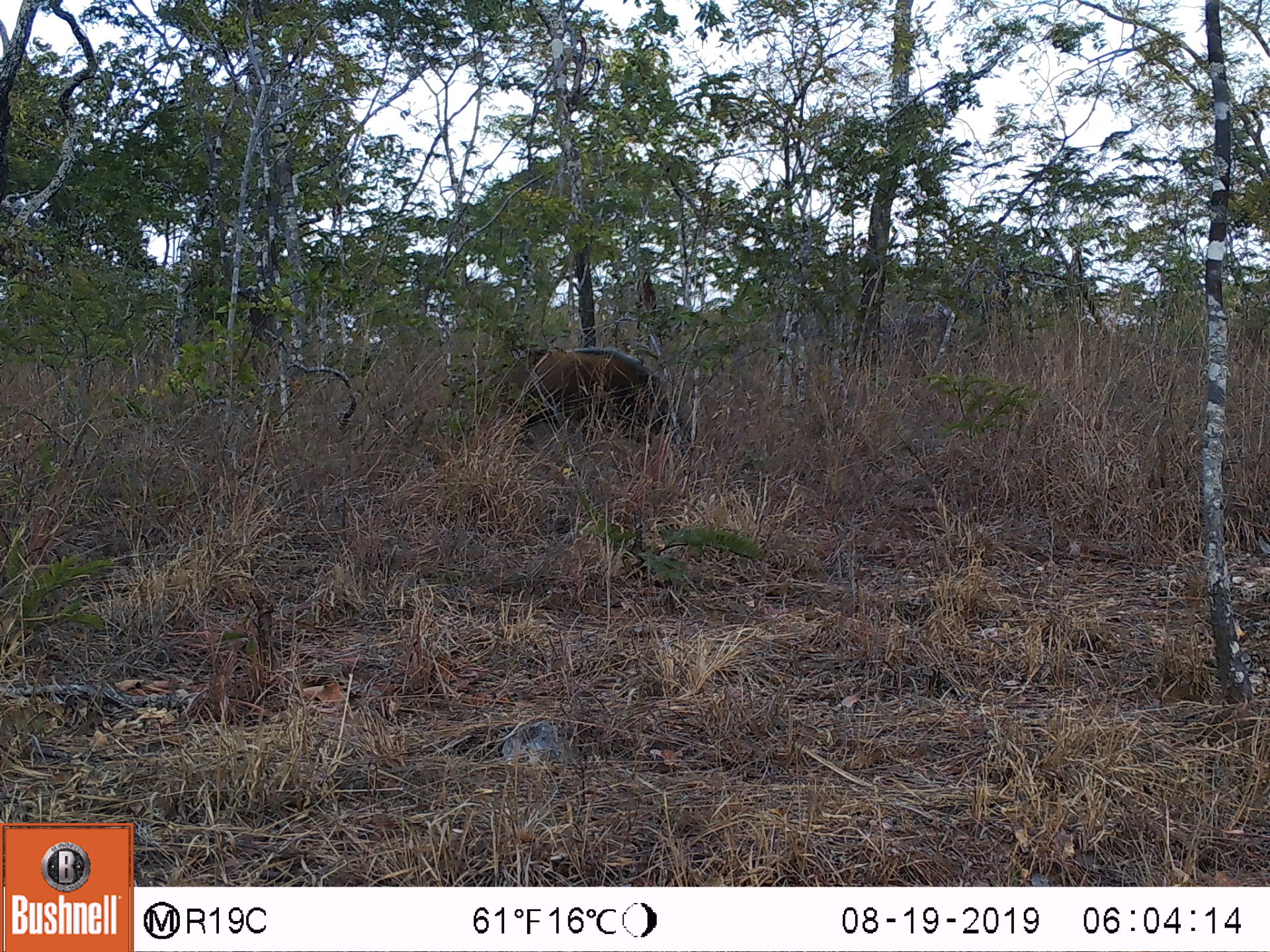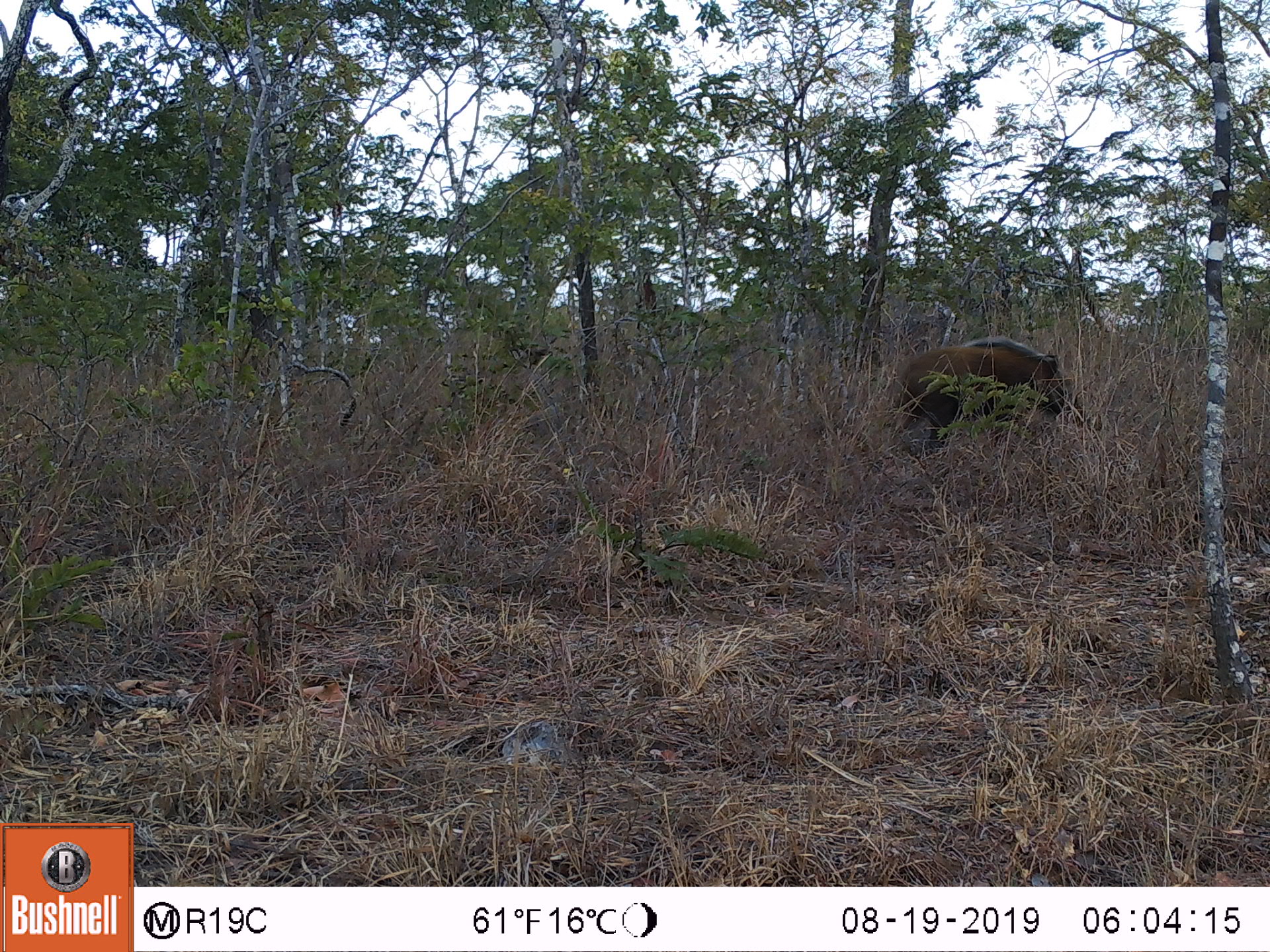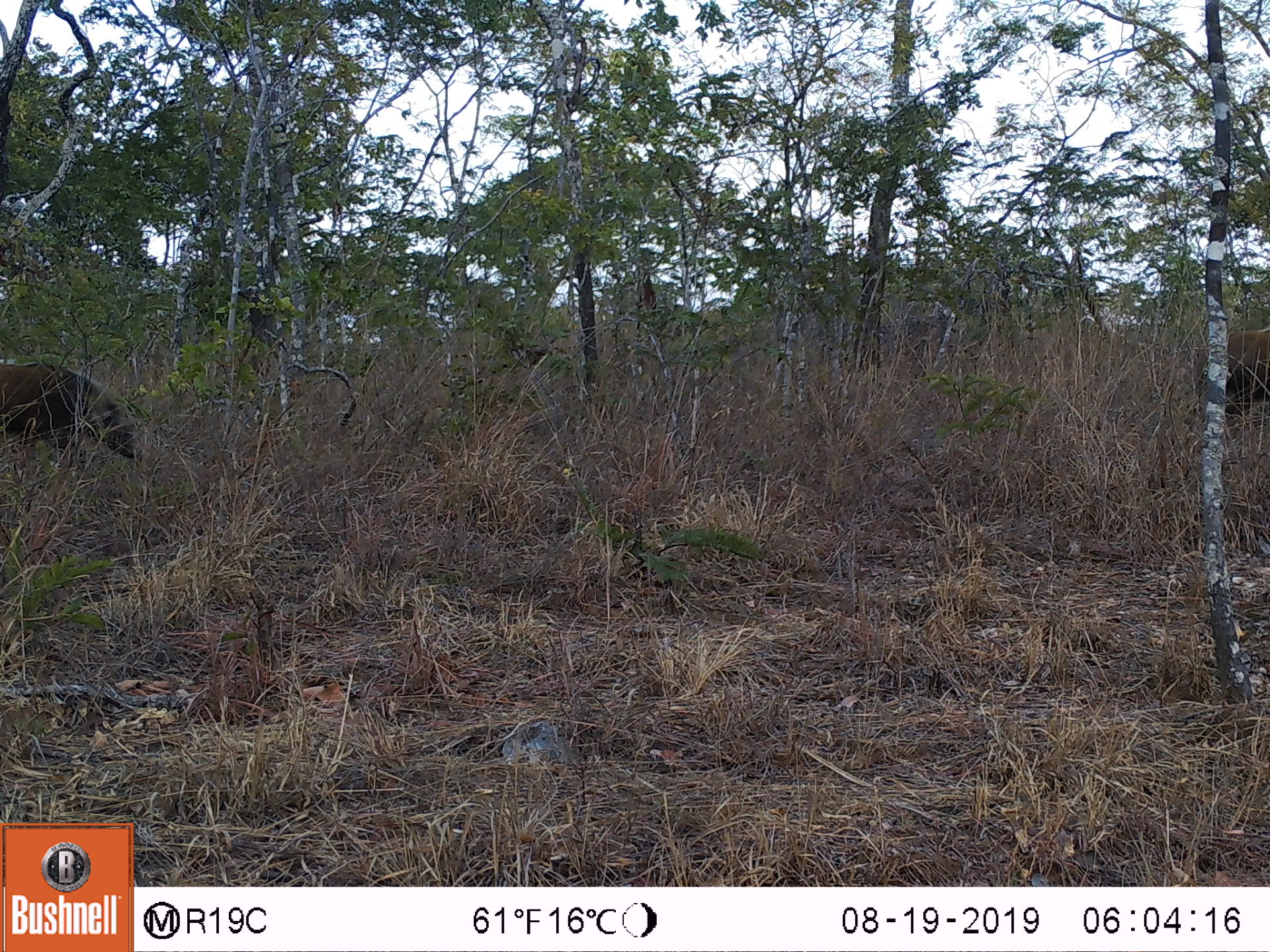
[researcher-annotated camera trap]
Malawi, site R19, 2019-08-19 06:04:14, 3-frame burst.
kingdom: Animalia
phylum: Chordata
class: Mammalia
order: Artiodactyla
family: Suidae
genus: Potamochoerus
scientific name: Potamochoerus larvatus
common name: bushpig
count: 1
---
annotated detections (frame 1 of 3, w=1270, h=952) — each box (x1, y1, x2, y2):
bushpig: (478, 339, 687, 452)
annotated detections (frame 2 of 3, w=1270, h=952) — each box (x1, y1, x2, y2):
bushpig: (888, 332, 1082, 441)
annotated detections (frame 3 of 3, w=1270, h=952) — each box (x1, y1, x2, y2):
bushpig: (2, 350, 143, 470)